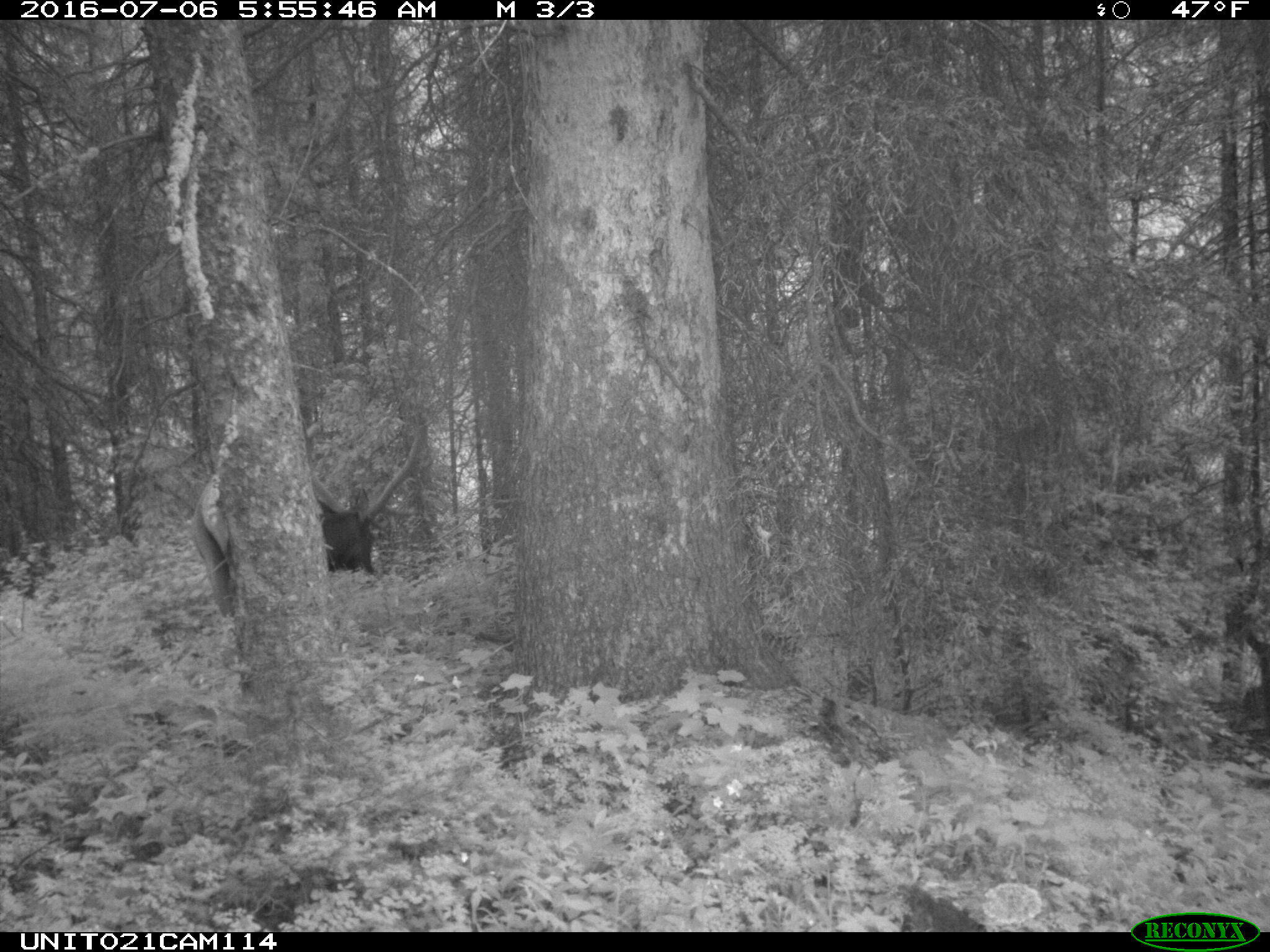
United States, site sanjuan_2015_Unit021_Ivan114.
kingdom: Animalia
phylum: Chordata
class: Mammalia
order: Artiodactyla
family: Cervidae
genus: Cervus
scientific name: Cervus elaphus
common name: red deer